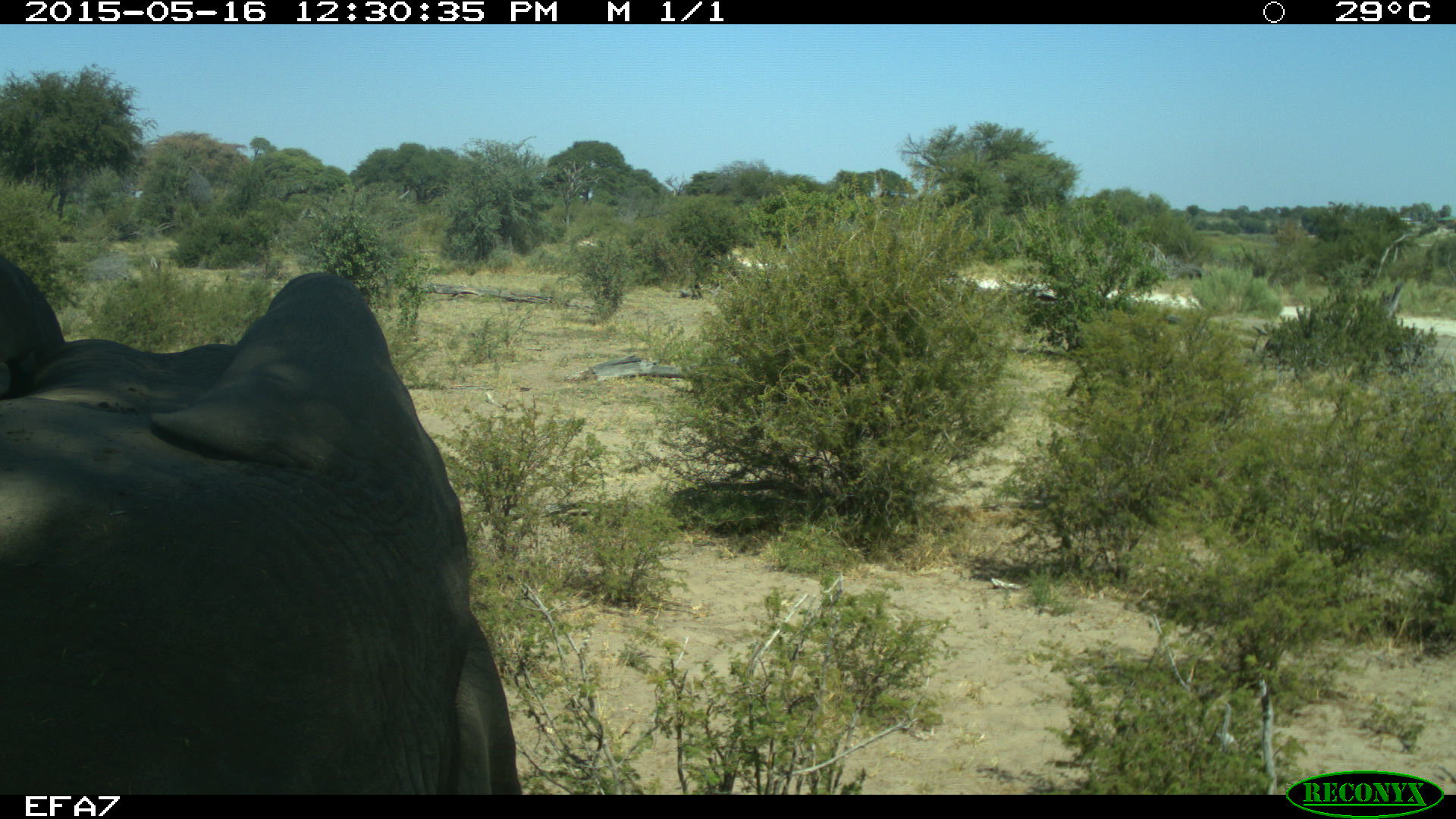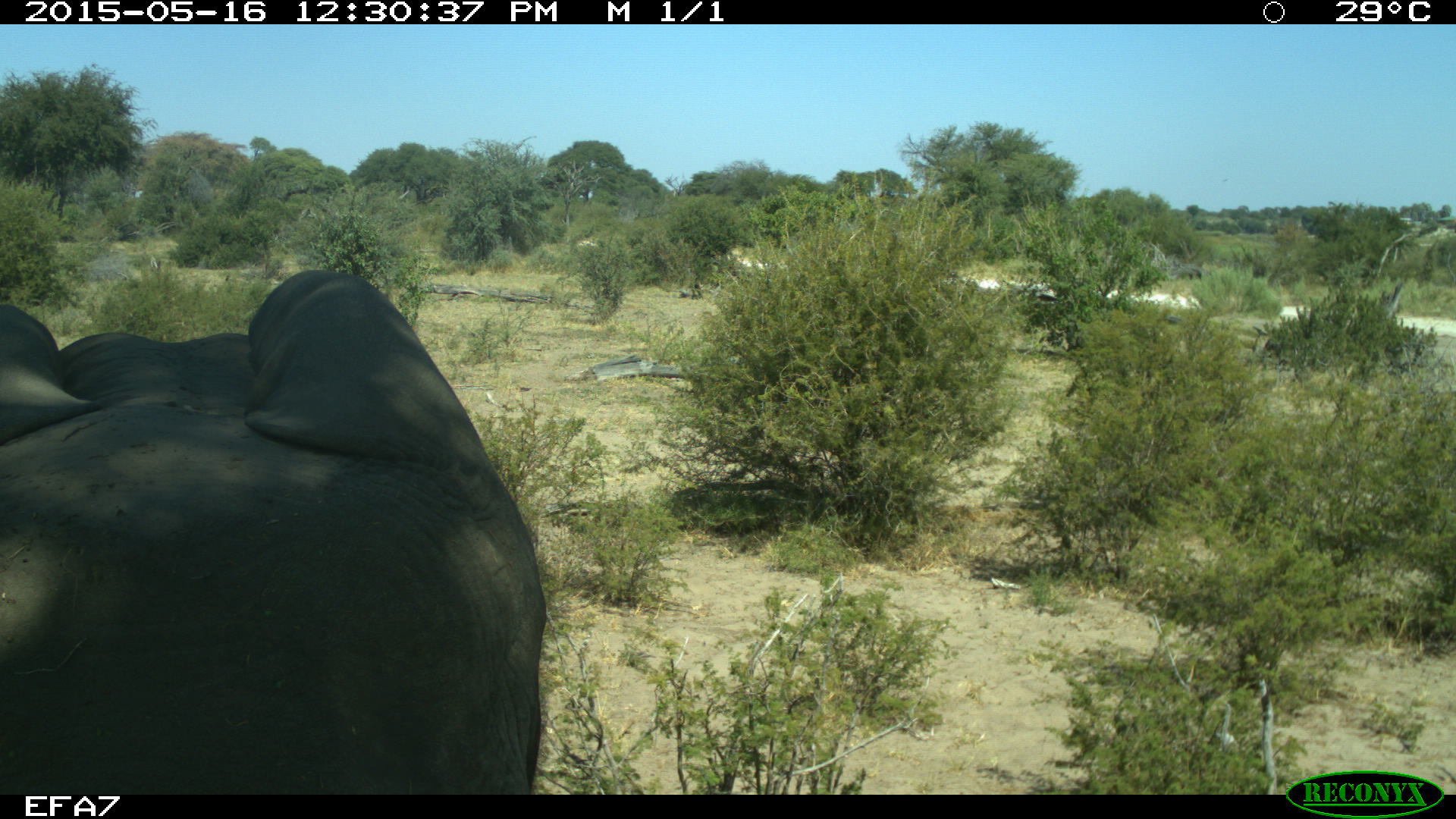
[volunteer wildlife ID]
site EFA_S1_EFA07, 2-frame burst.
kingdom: Animalia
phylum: Chordata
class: Mammalia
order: Proboscidea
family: Elephantidae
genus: Loxodonta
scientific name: Loxodonta africana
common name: african bush elephant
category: elephant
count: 1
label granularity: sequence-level